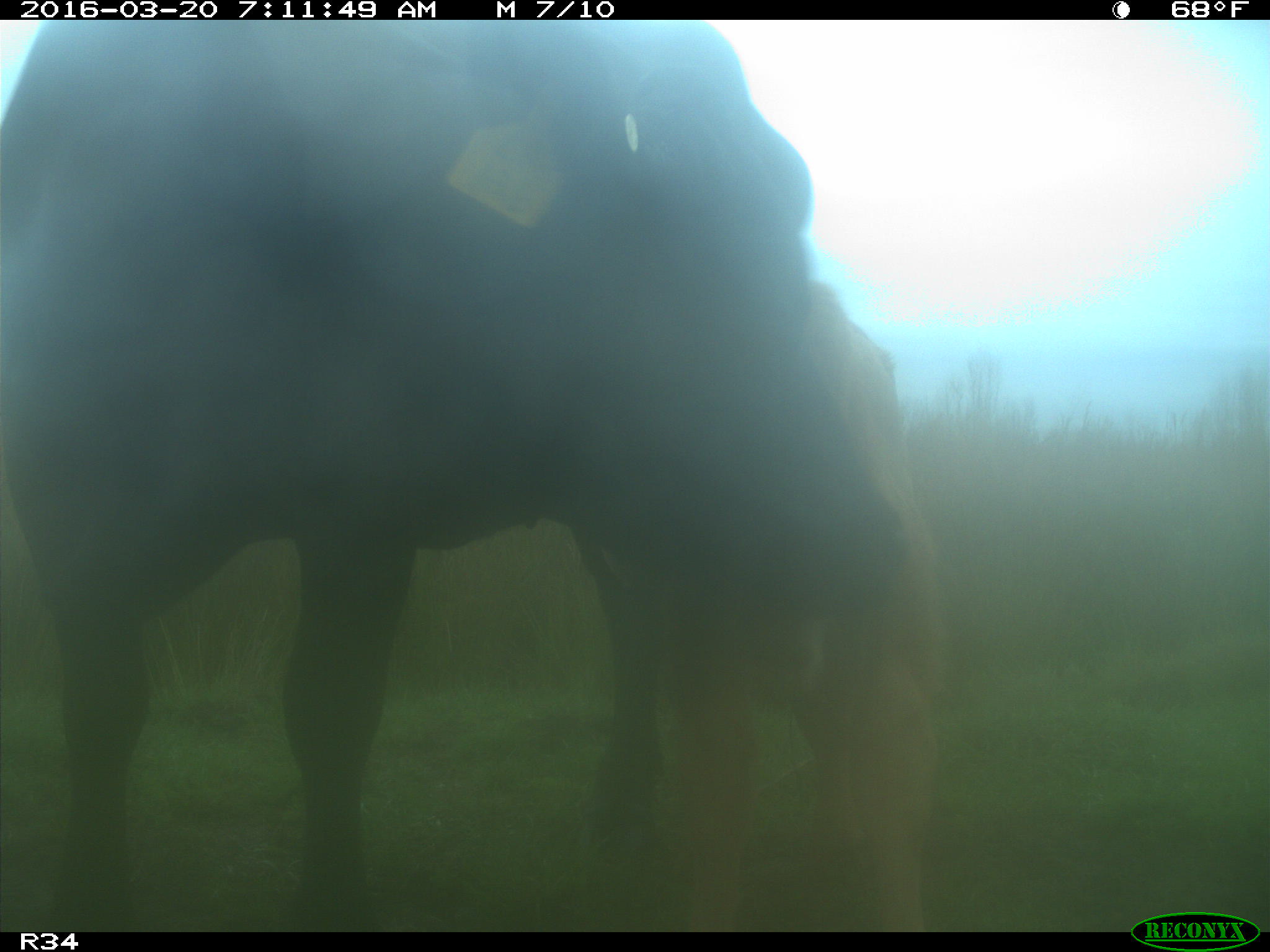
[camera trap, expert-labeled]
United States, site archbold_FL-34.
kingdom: Animalia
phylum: Chordata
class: Mammalia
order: Artiodactyla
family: Bovidae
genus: Bos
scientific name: Bos taurus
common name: domestic cow